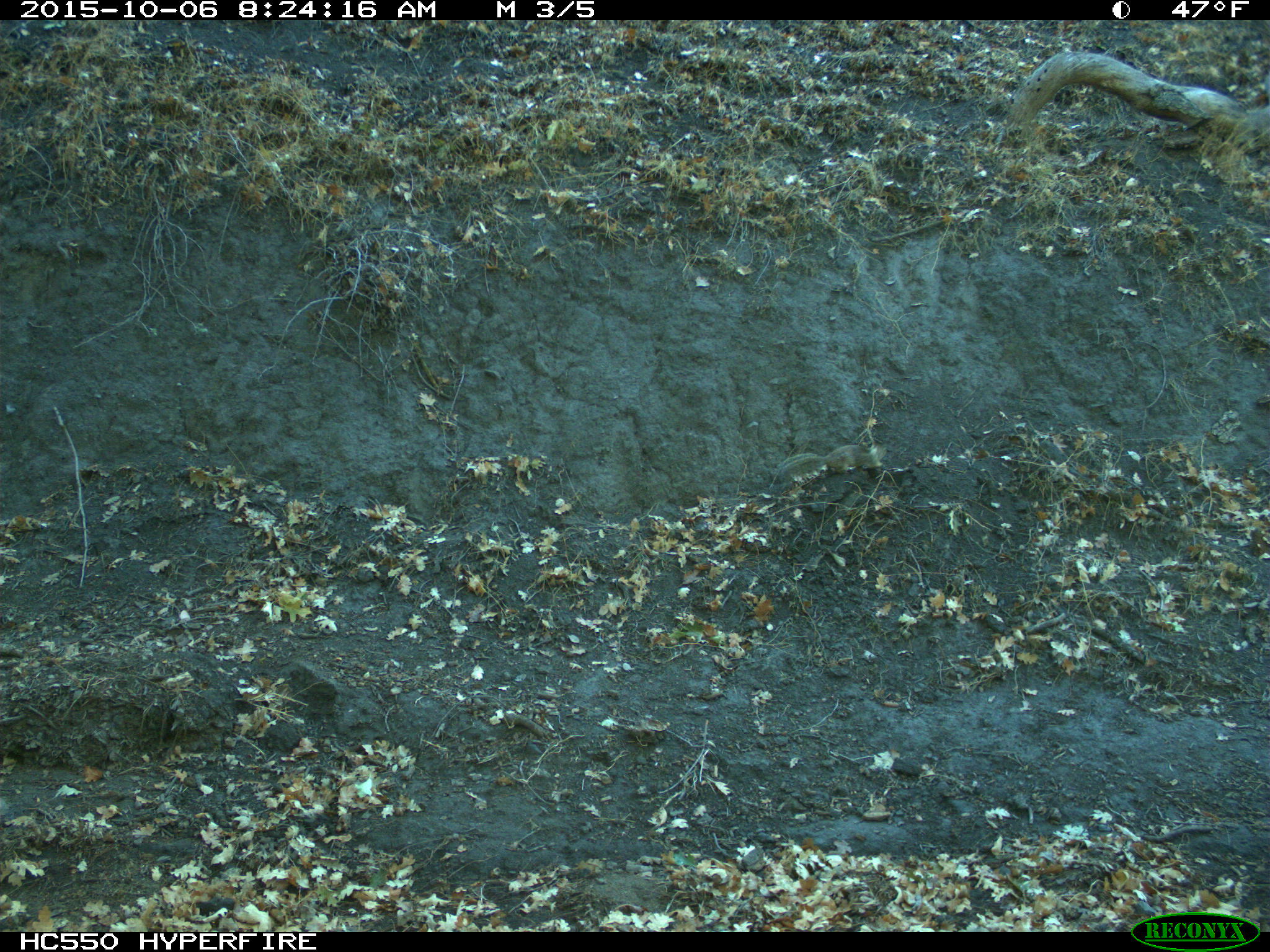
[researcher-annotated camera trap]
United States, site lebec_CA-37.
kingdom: Animalia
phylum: Chordata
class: Mammalia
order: Rodentia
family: Sciuridae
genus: Otospermophilus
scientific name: Otospermophilus beecheyi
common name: california ground squirrel